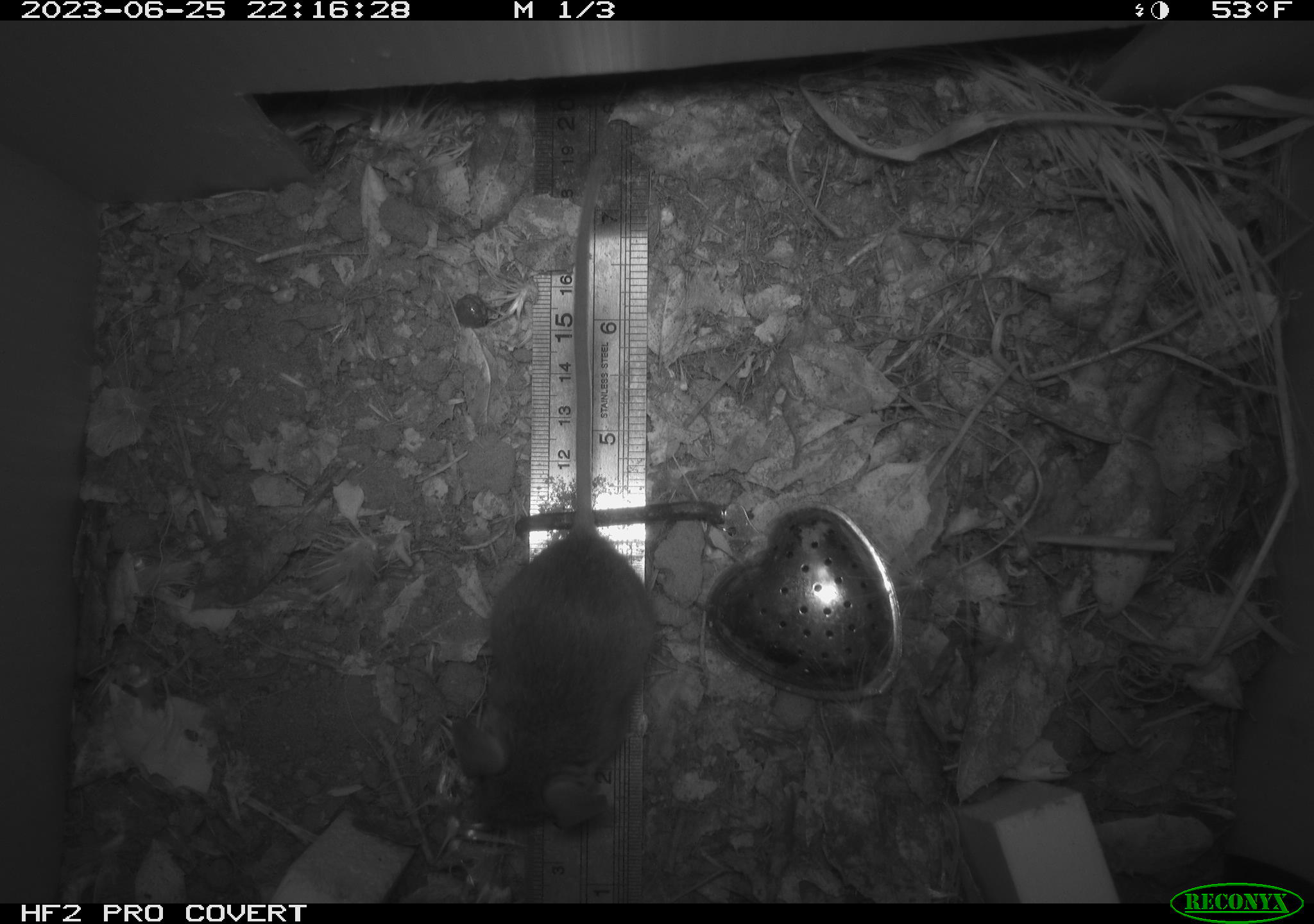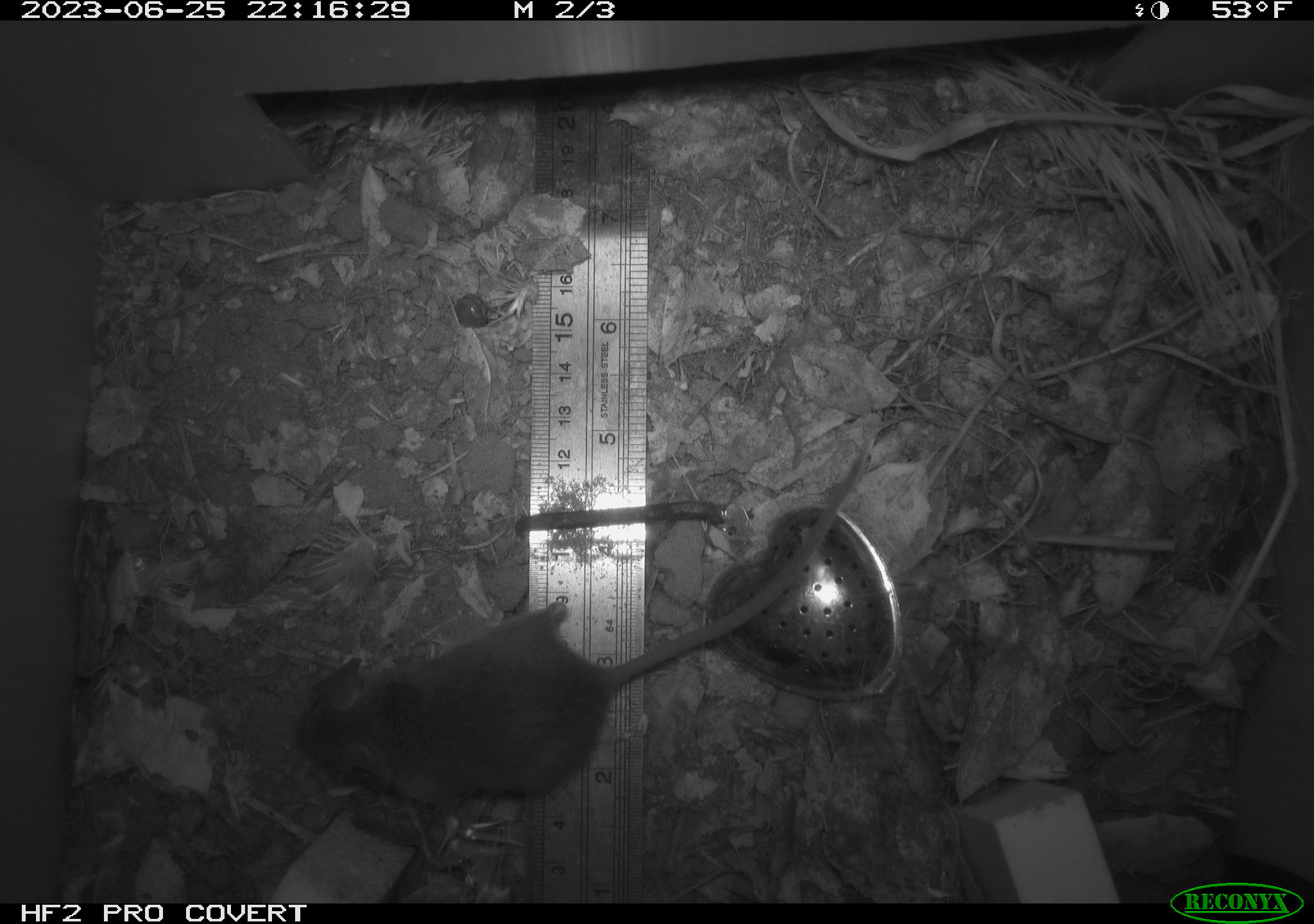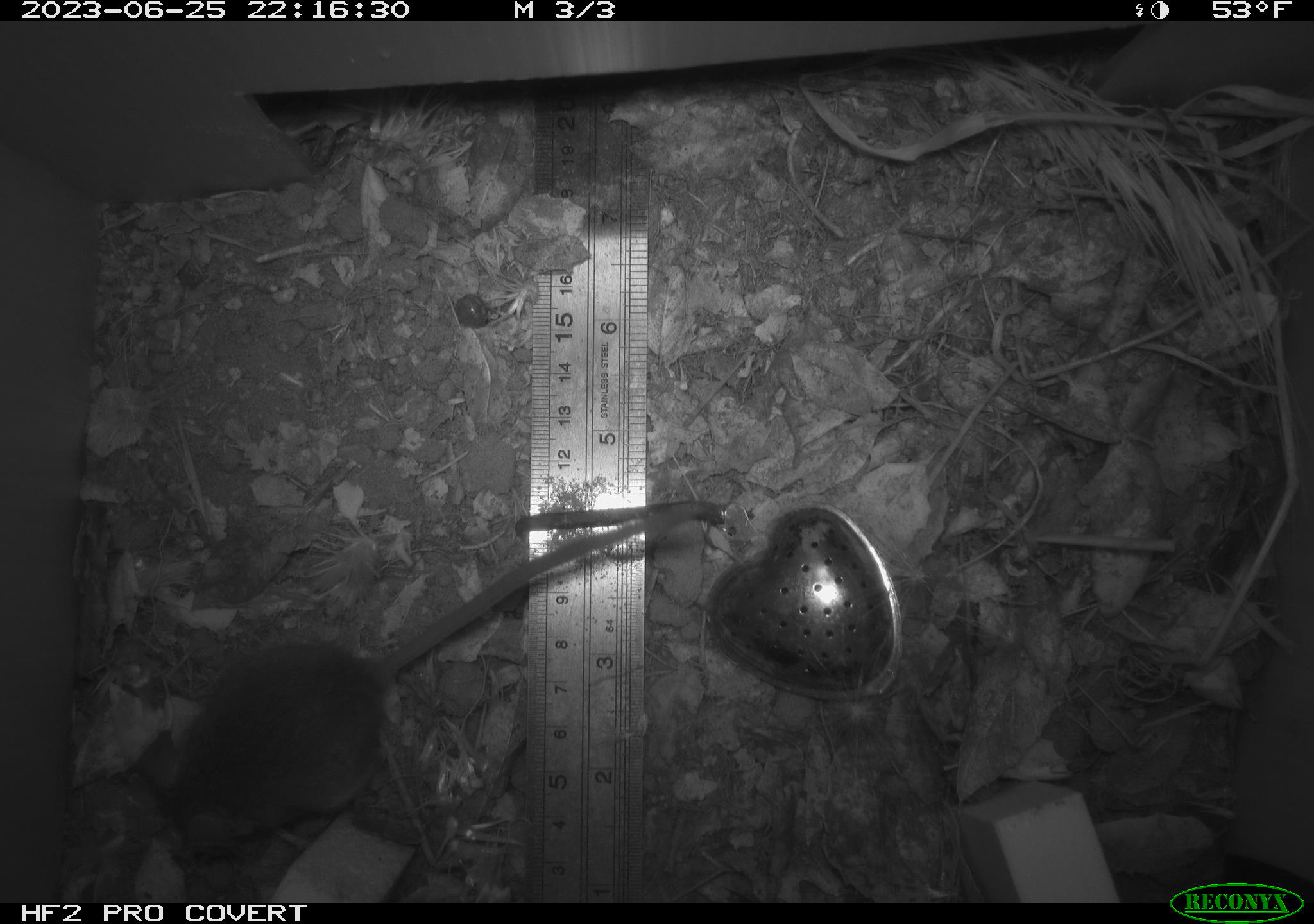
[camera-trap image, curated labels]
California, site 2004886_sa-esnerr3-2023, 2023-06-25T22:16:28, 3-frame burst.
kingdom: Animalia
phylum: Chordata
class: Mammalia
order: Rodentia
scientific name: Rodentia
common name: mouse species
Mouse species (Rodentia).